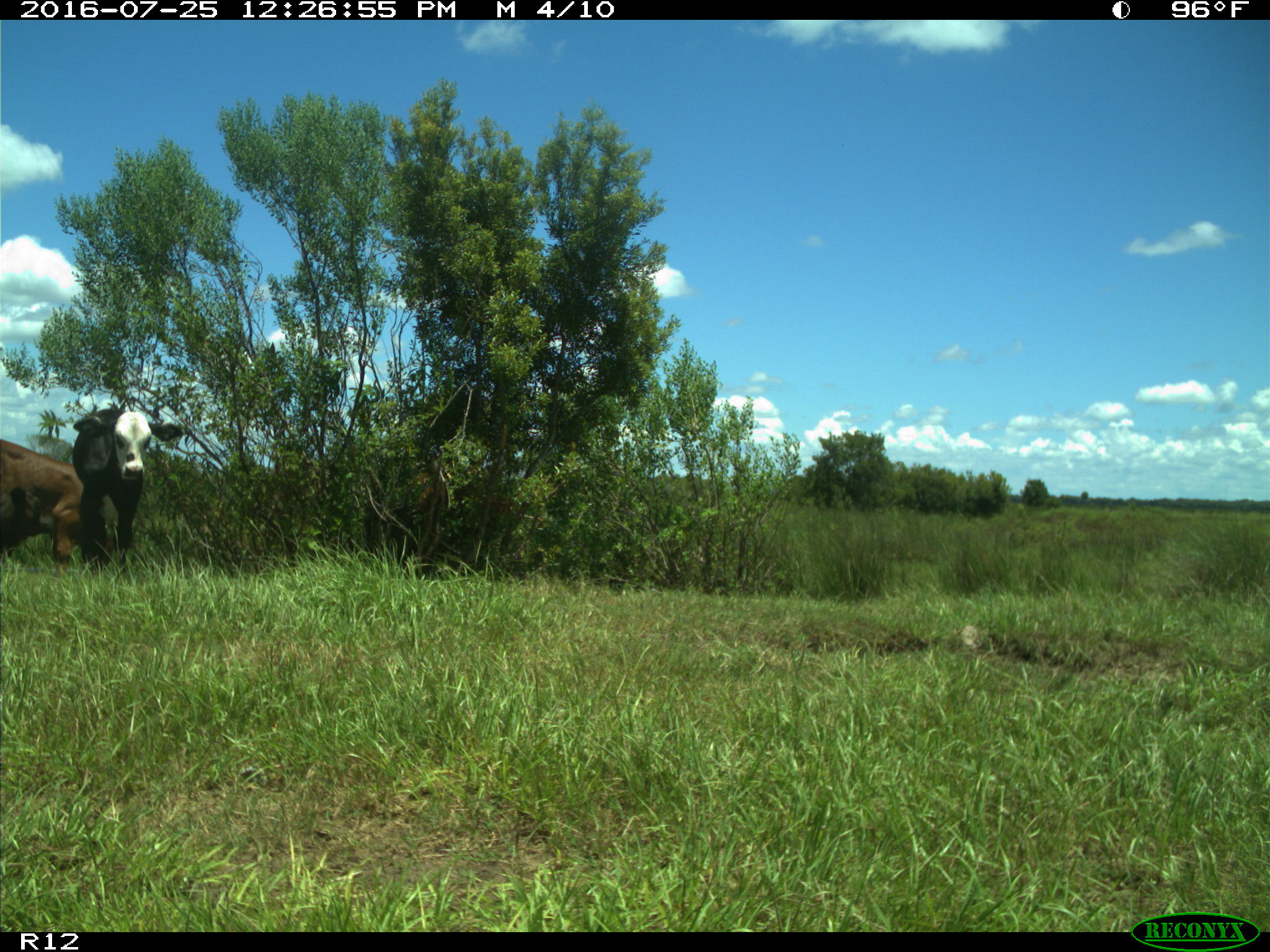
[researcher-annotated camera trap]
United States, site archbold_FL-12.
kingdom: Animalia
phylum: Chordata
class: Mammalia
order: Artiodactyla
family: Bovidae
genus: Bos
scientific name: Bos taurus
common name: domestic cow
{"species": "Bos taurus (domestic cow)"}